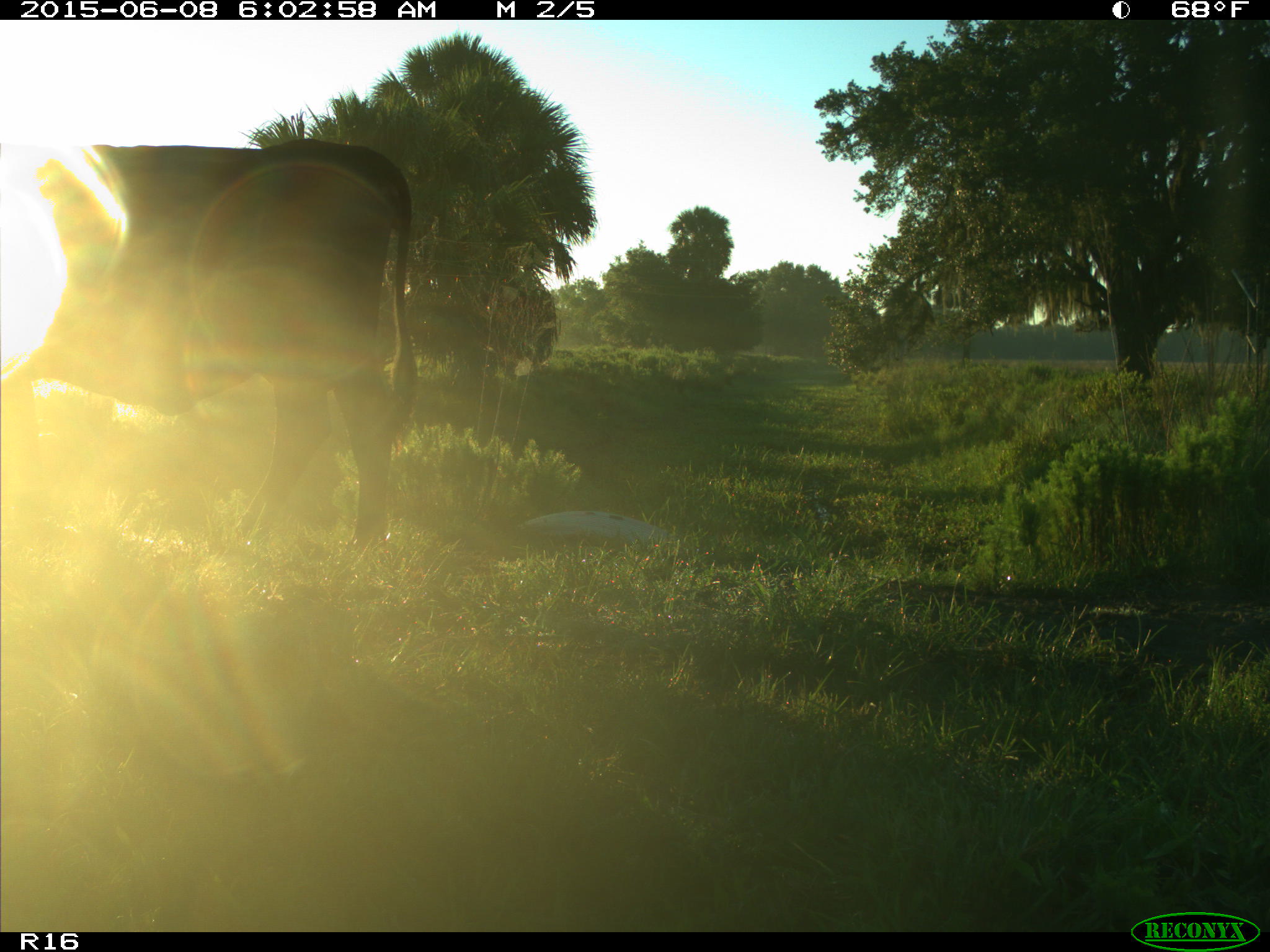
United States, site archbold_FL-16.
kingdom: Animalia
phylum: Chordata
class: Mammalia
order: Artiodactyla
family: Bovidae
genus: Bos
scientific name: Bos taurus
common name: domestic cow